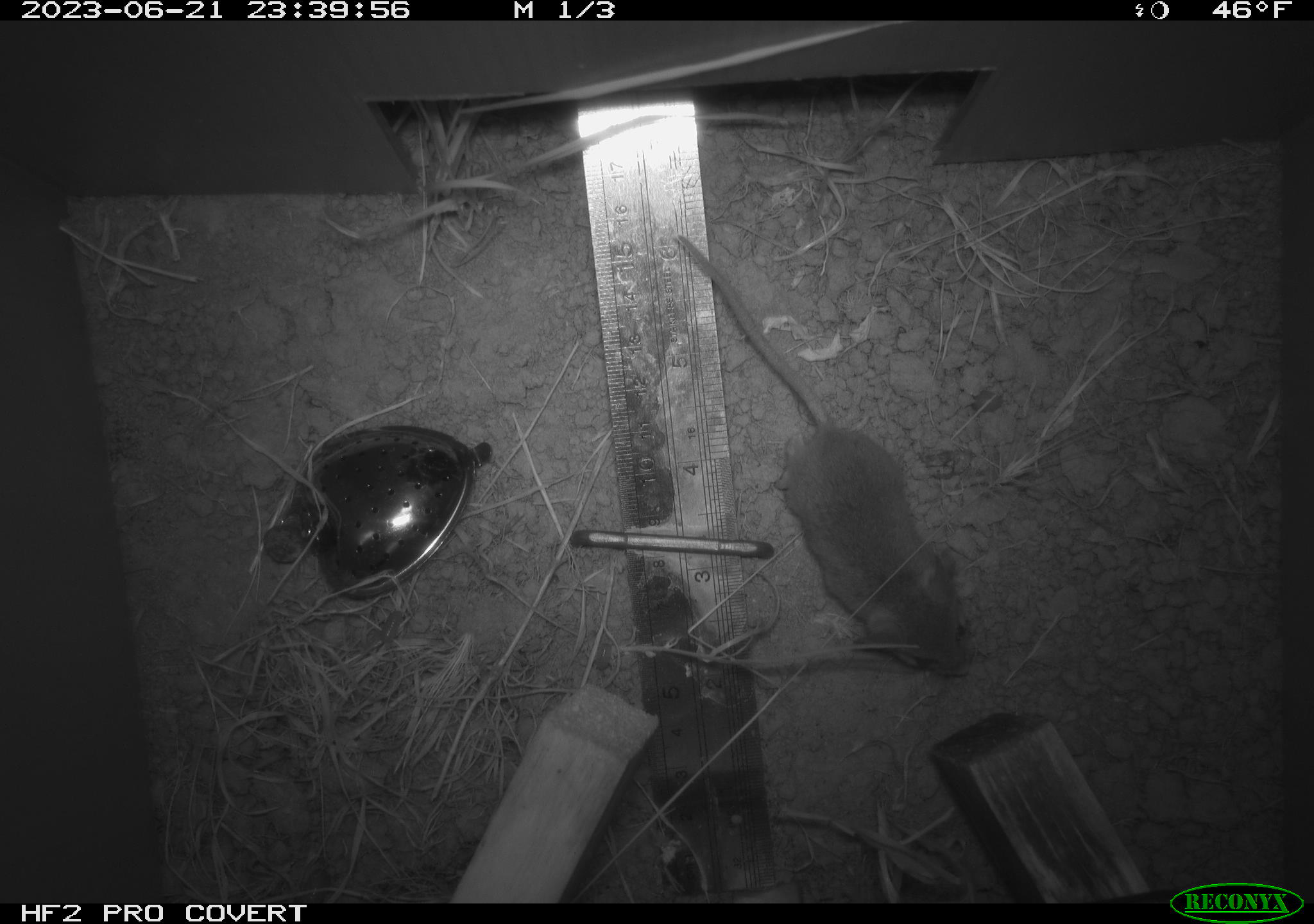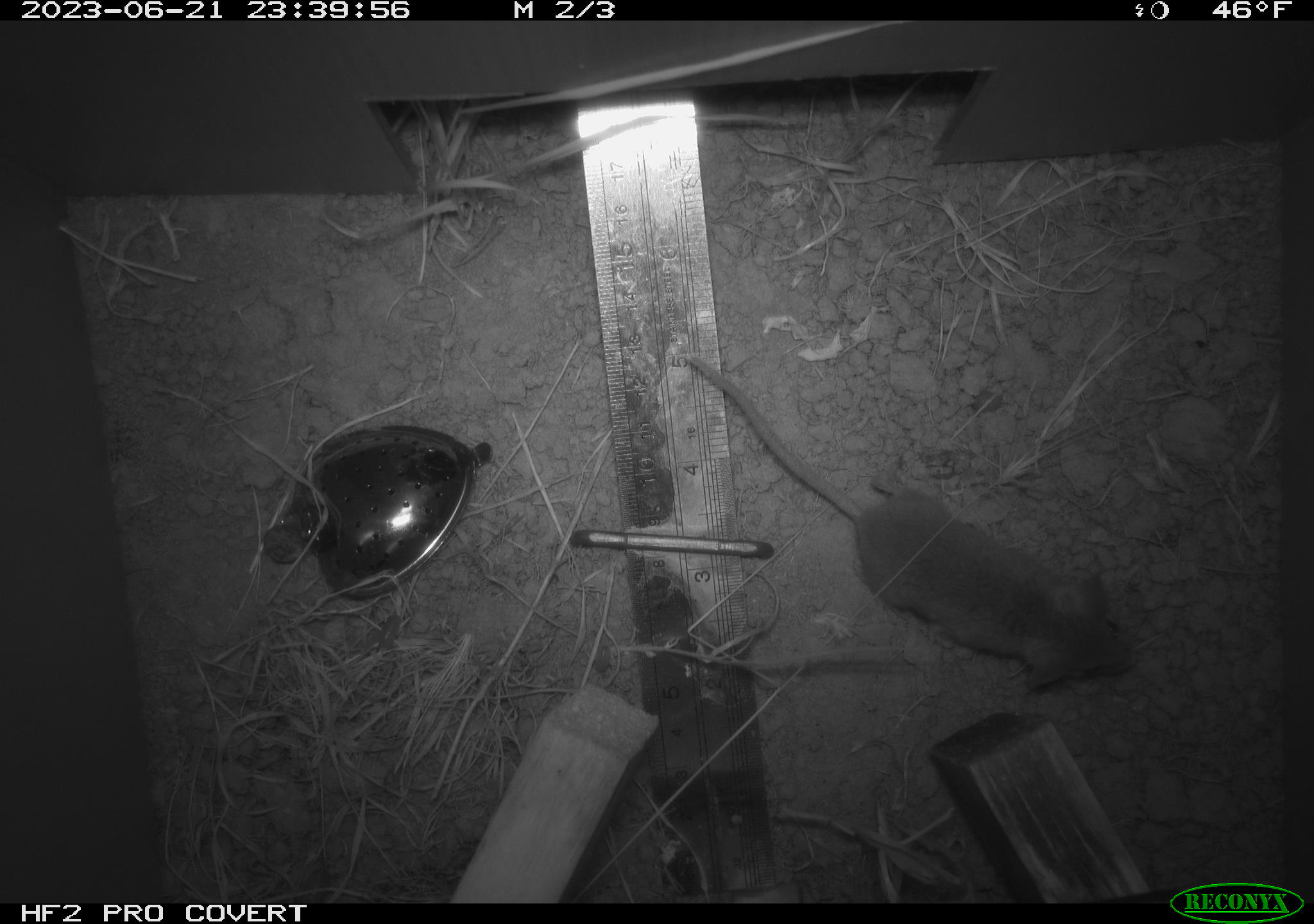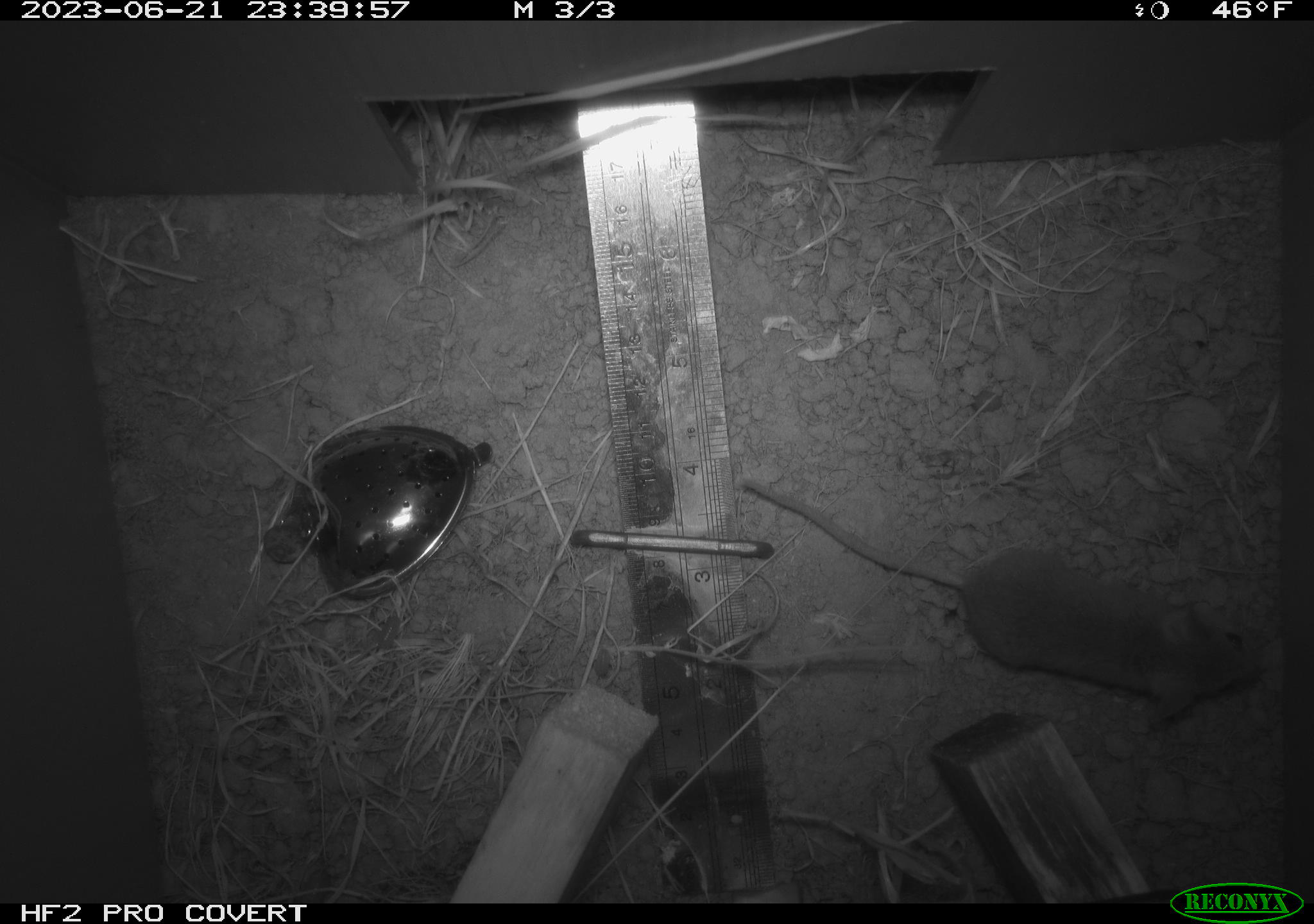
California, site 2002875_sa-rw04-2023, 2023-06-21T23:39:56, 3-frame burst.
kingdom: Animalia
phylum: Chordata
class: Mammalia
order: Rodentia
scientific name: Rodentia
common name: mouse species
Mouse species (Rodentia).